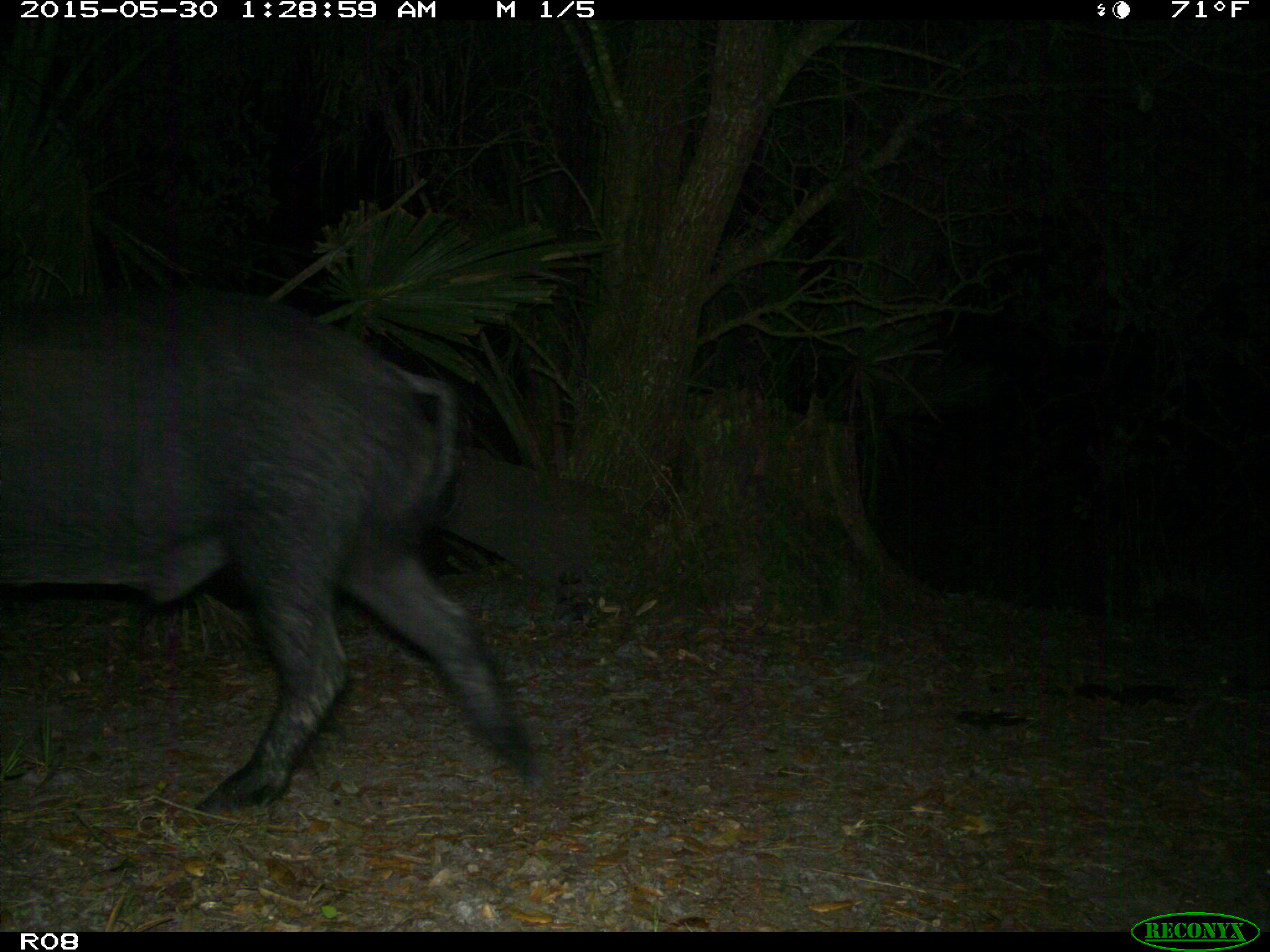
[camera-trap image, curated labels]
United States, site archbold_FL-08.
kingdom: Animalia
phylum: Chordata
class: Mammalia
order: Artiodactyla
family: Suidae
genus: Sus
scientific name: Sus scrofa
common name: wild boar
Sus scrofa (wild boar).